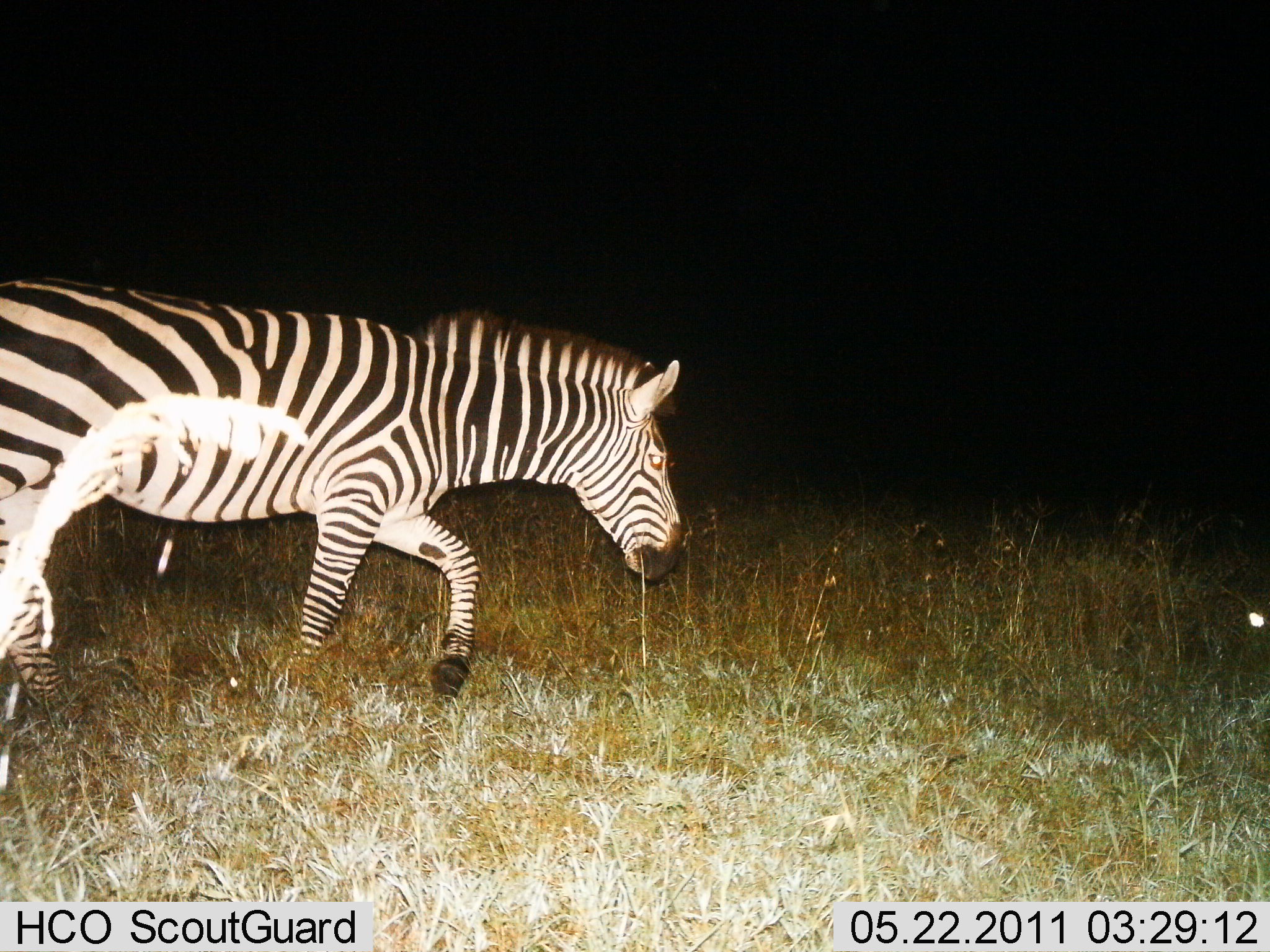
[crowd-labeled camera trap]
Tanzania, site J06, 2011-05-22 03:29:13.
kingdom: Animalia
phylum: Chordata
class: Mammalia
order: Perissodactyla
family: Equidae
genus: Equus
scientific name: Equus quagga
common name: plains zebra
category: zebra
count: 1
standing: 0%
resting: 0%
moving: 100%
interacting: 0%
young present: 0%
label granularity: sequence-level